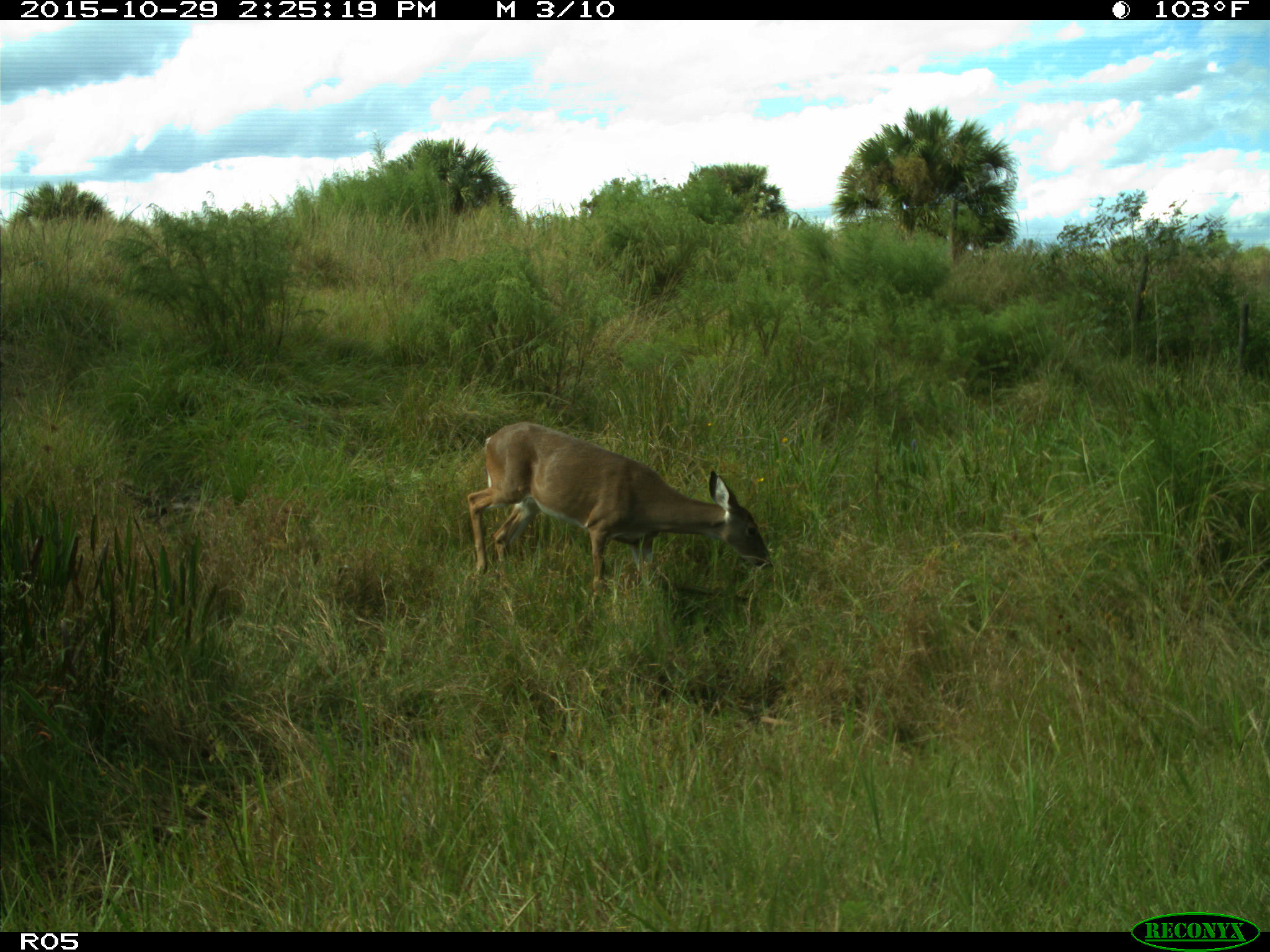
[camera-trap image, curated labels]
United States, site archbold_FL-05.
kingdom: Animalia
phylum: Chordata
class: Mammalia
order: Artiodactyla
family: Cervidae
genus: Odocoileus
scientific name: Odocoileus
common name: deer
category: unidentified deer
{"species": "unidentified deer (deer) (Odocoileus)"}